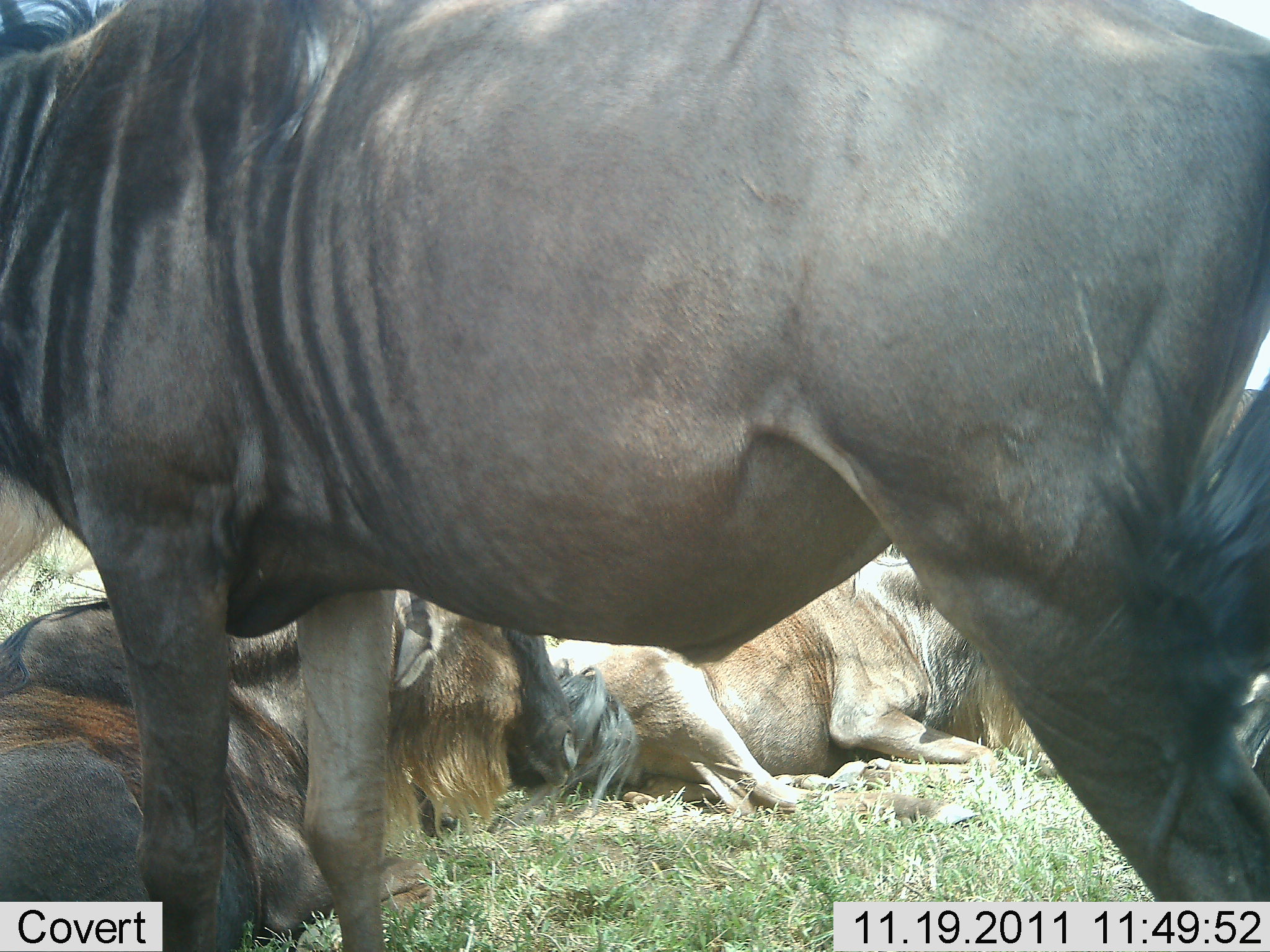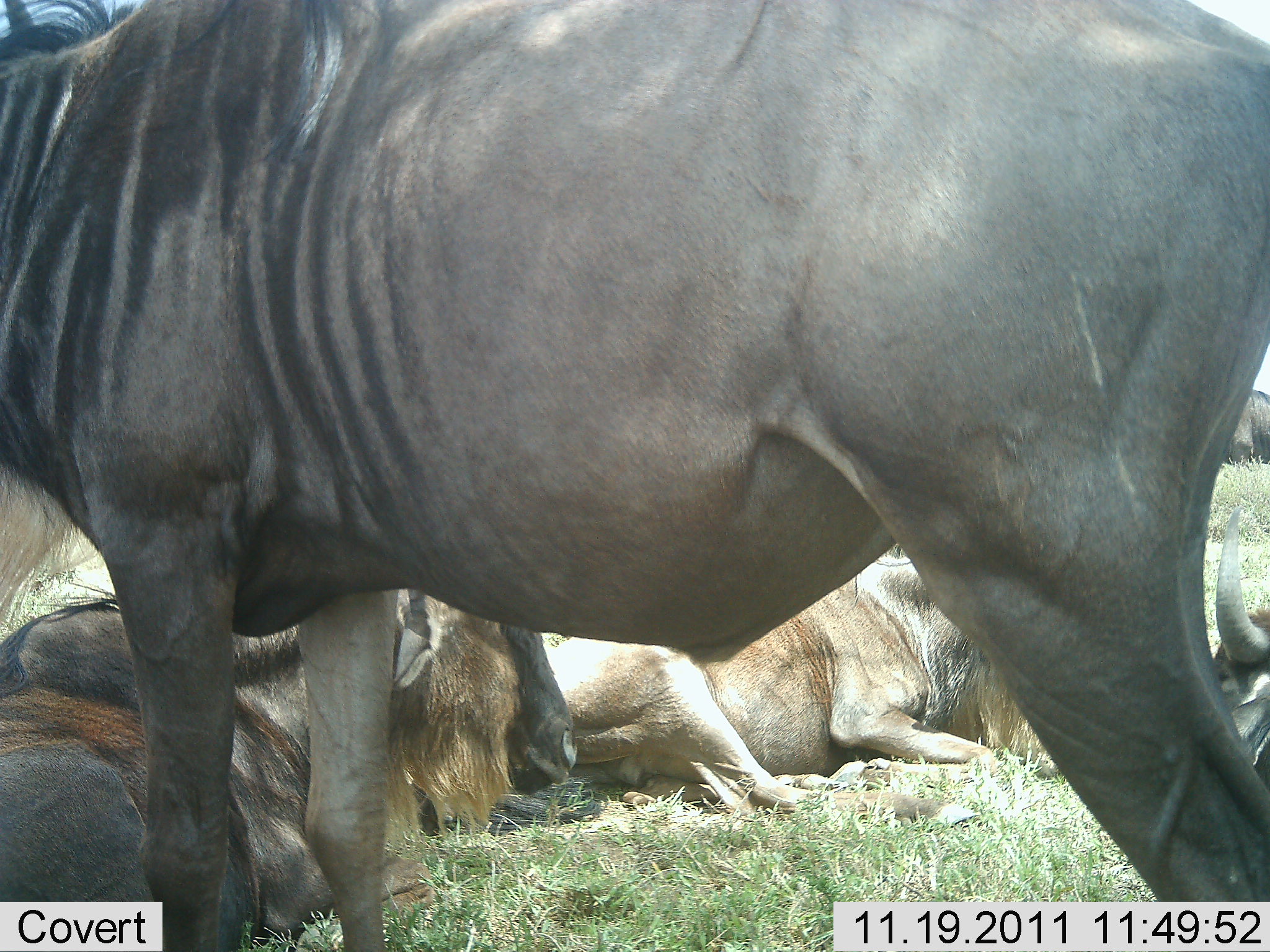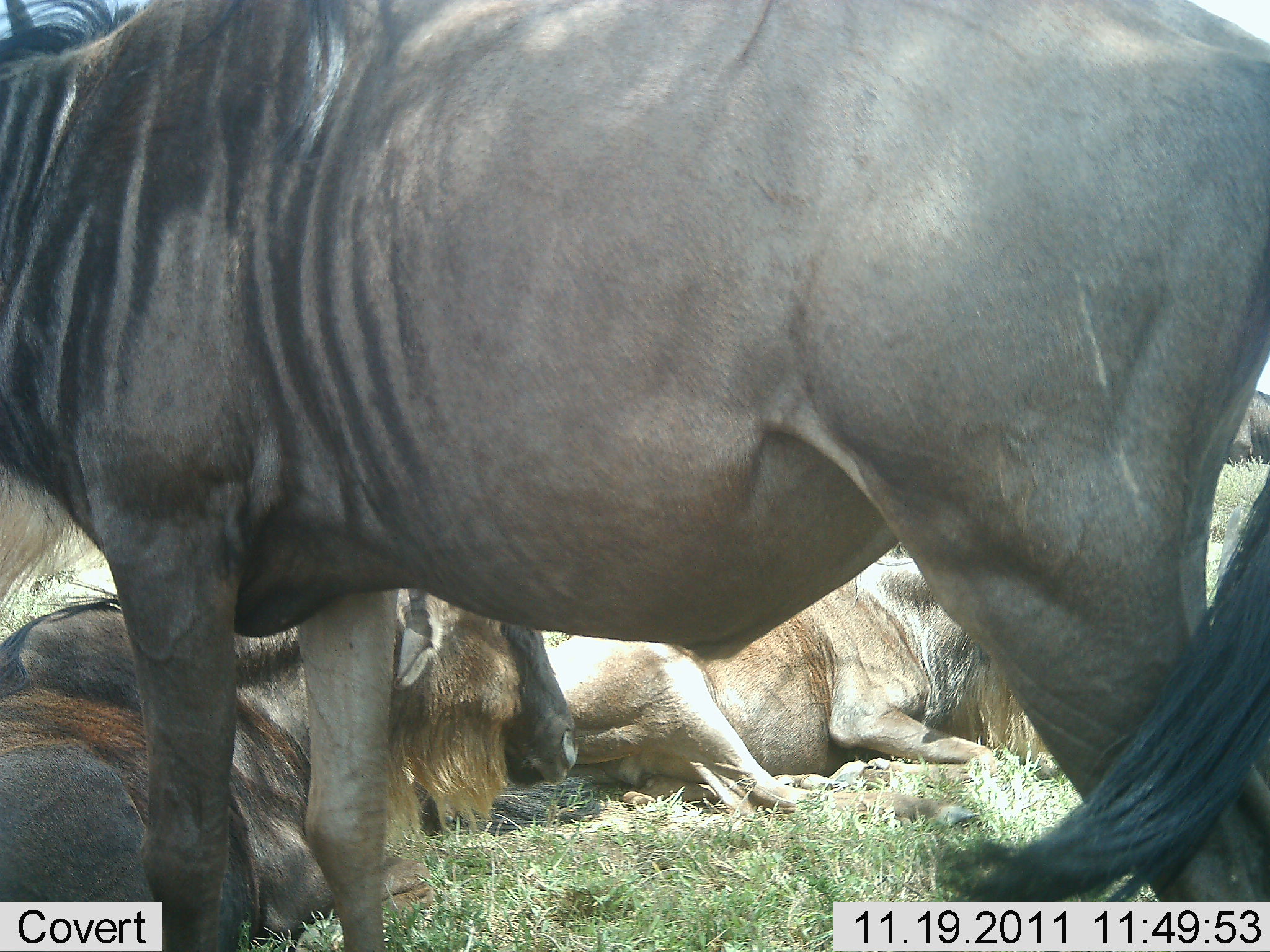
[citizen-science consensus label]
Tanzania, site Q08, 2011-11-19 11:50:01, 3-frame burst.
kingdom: Animalia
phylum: Chordata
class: Mammalia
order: Artiodactyla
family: Bovidae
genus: Connochaetes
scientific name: Connochaetes taurinus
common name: blue wildebeest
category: wildebeest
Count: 4.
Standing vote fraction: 55%.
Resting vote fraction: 100%.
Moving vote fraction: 0%.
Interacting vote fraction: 0%.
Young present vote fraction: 0%.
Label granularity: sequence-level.